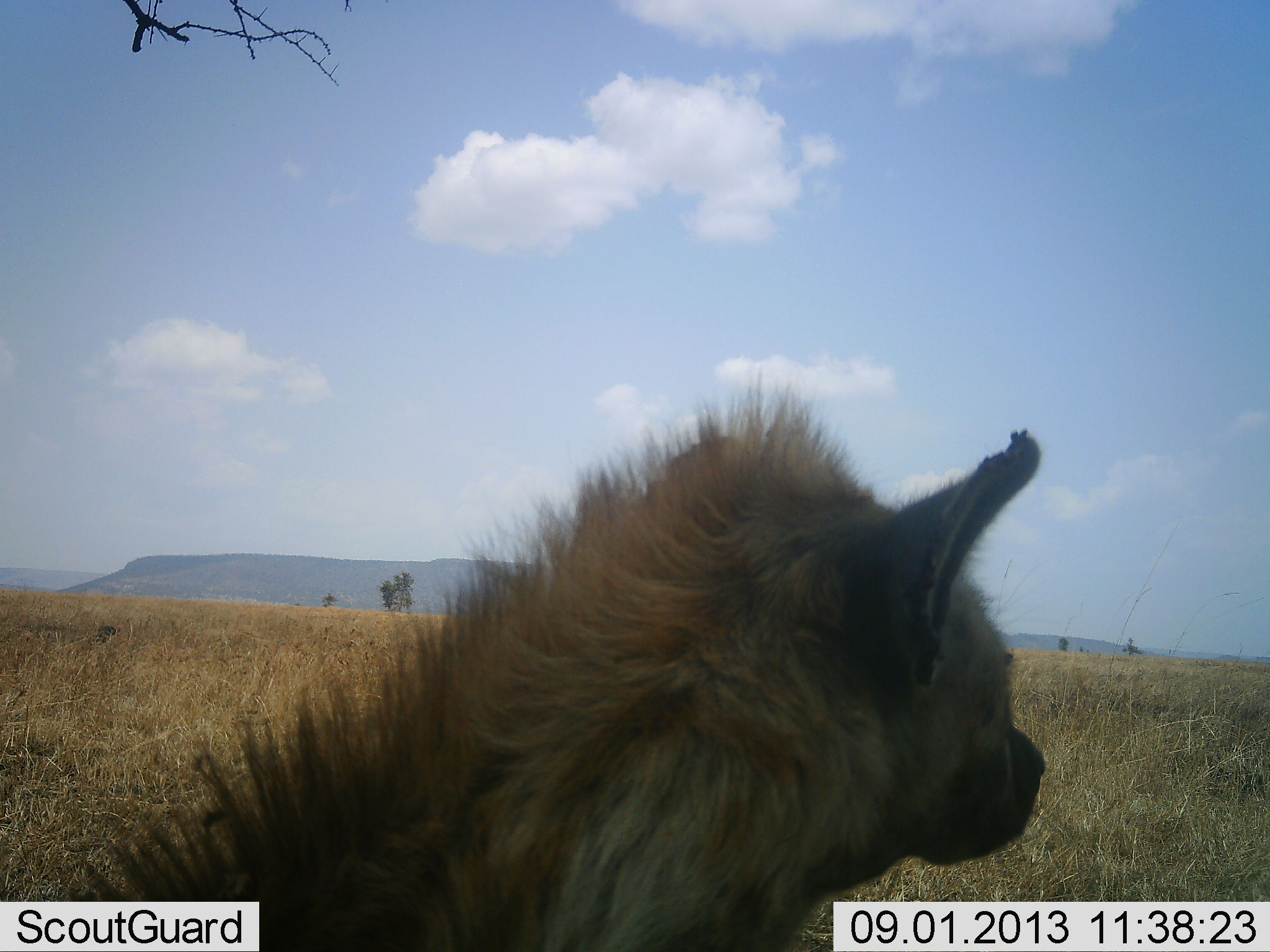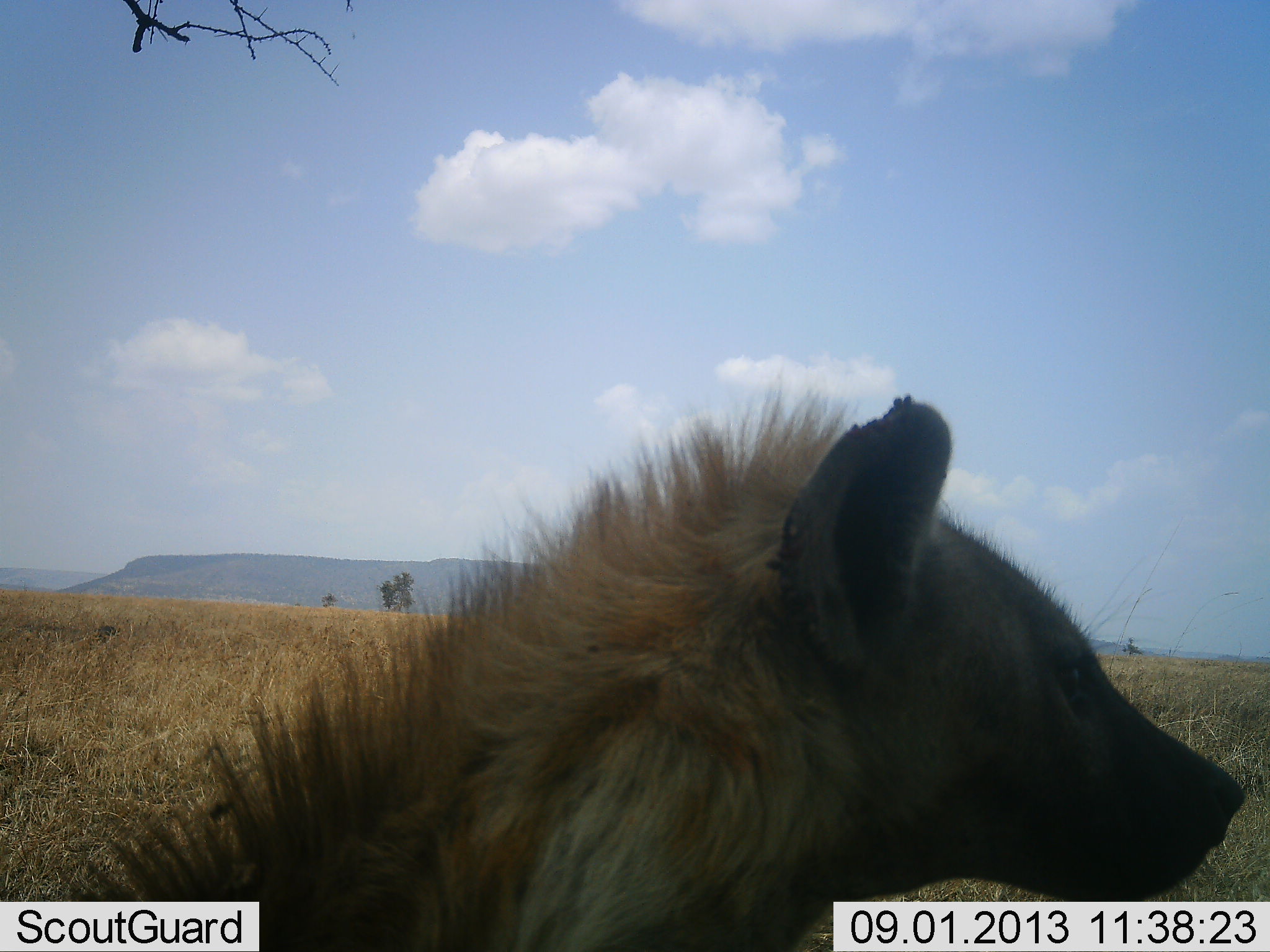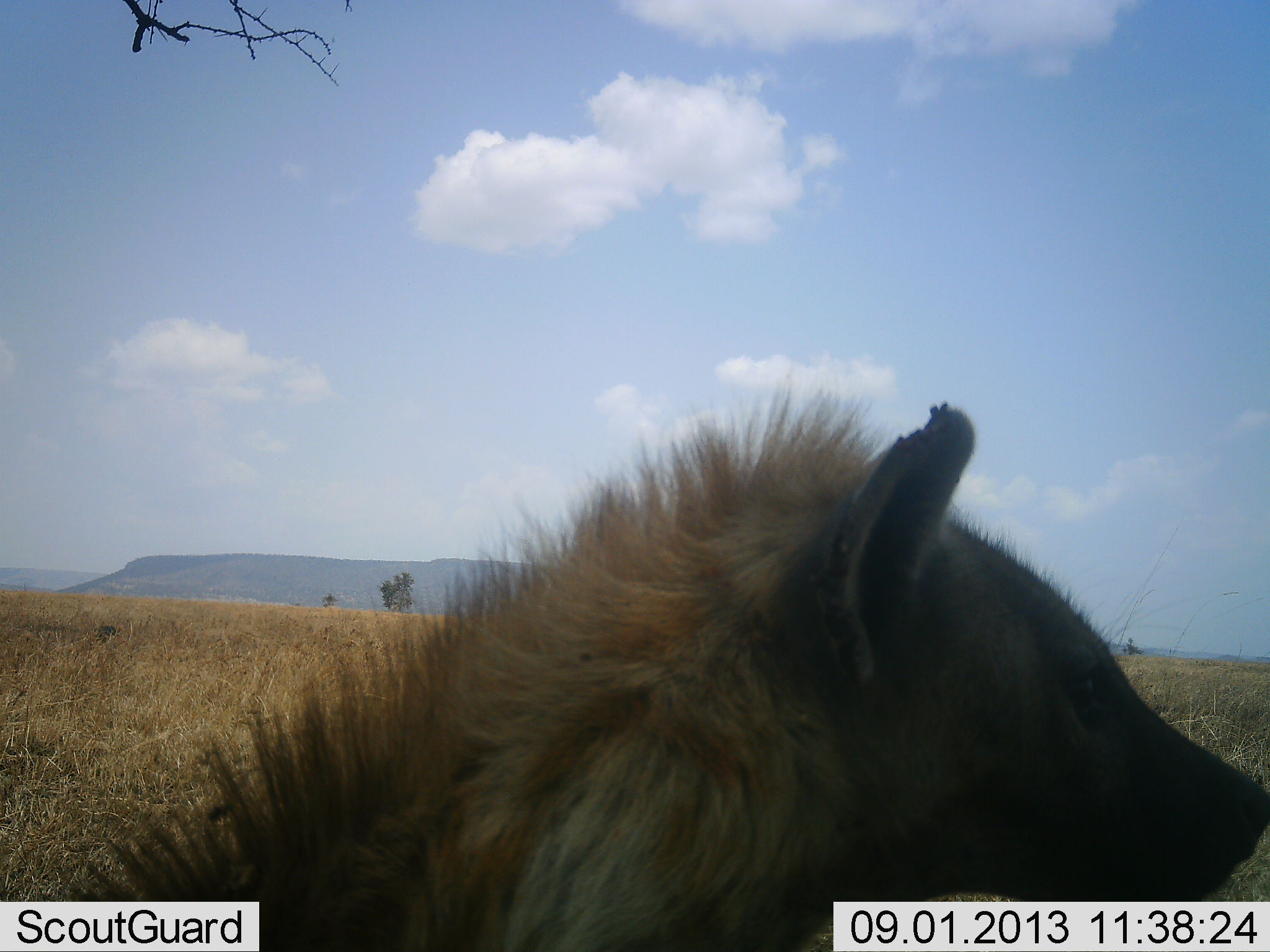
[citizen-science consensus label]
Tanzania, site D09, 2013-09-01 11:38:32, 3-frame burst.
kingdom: Animalia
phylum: Chordata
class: Mammalia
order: Carnivora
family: Hyaenidae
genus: Crocuta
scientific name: Crocuta crocuta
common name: spotted hyena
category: hyenaspotted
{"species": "hyenaspotted (spotted hyena) (Crocuta crocuta)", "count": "1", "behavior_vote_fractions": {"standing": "70%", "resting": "30%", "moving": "0%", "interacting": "0%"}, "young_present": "0%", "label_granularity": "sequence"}